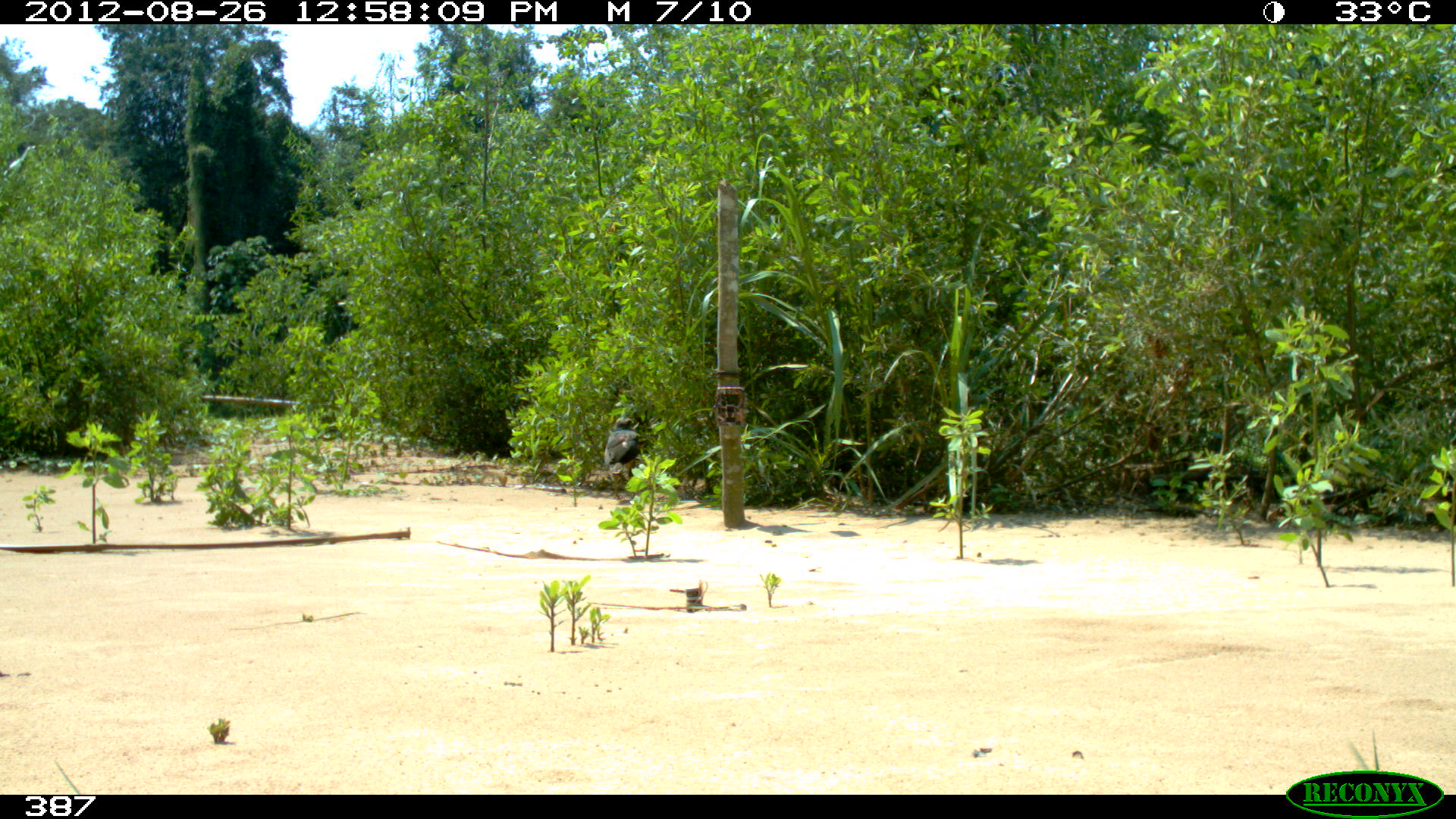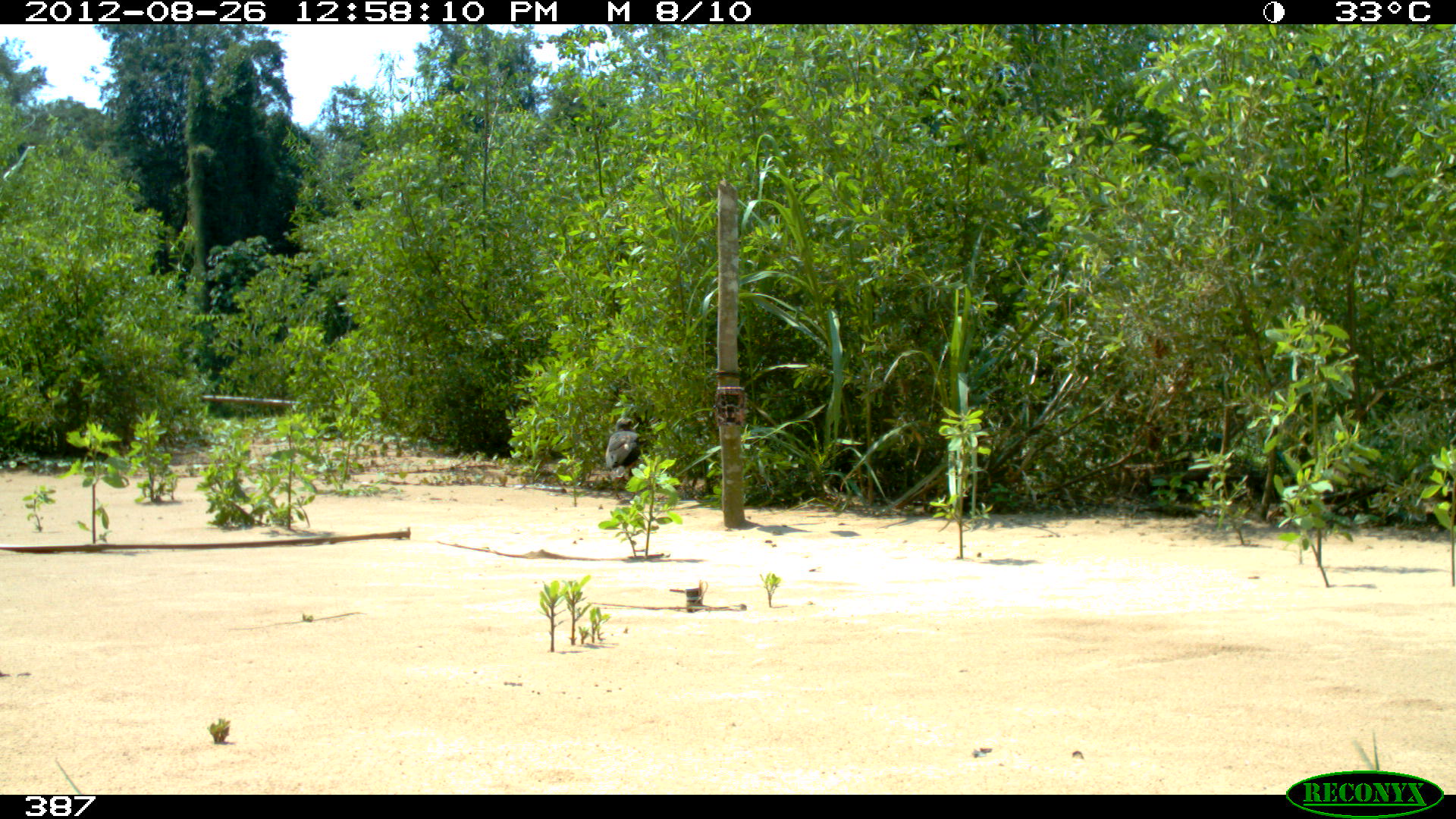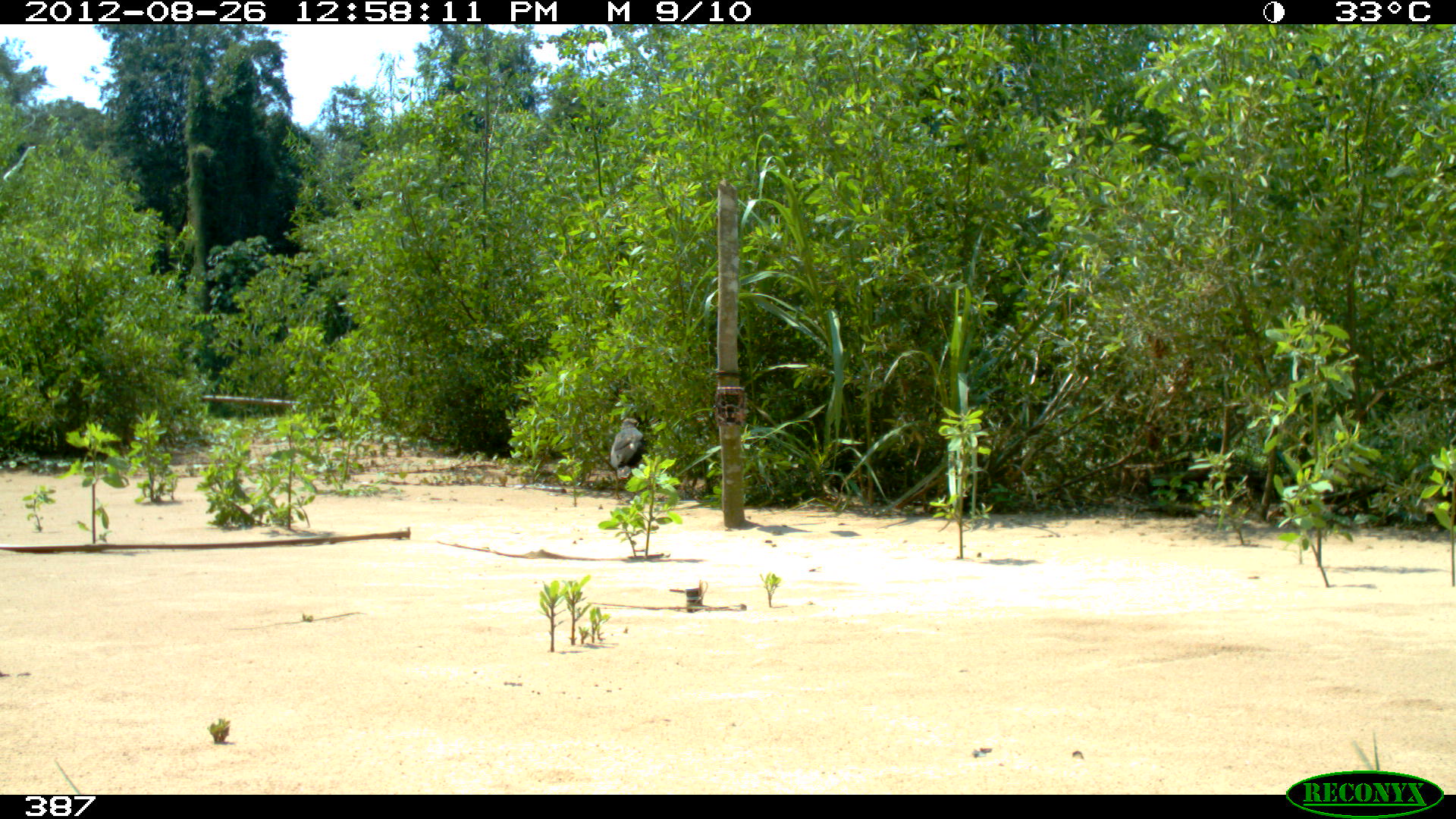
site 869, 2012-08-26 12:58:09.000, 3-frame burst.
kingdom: Animalia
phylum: Chordata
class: Aves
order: Accipitriformes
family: Accipitridae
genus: Buteogallus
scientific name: Buteogallus urubitinga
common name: great black hawk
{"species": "Buteogallus urubitinga (great black hawk)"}